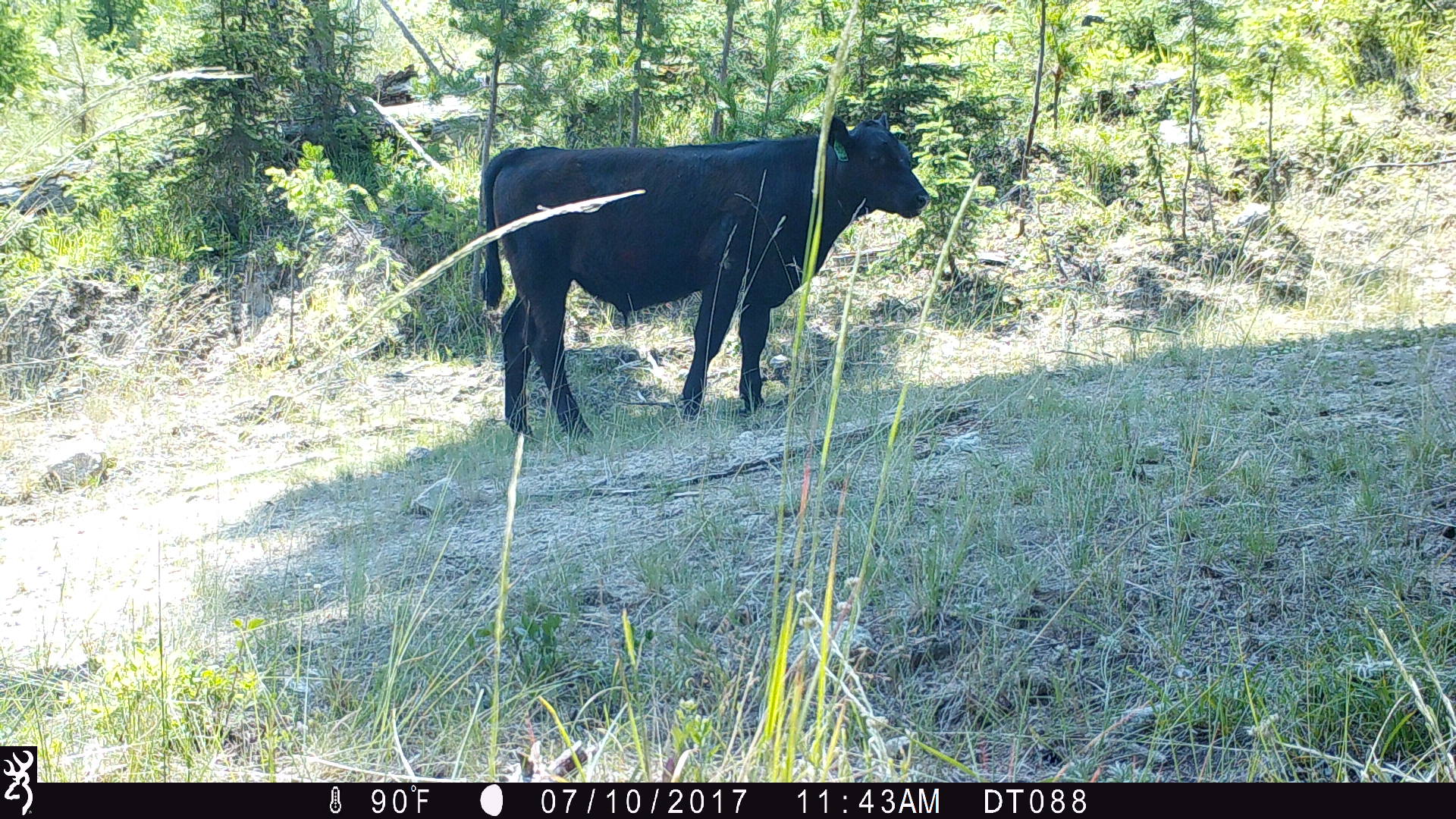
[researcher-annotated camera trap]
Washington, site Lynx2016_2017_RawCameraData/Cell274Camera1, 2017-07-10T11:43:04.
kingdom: Animalia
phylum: Chordata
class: Mammalia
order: Artiodactyla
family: Bovidae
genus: Bos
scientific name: Bos taurus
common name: domestic cattle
Domestic cattle (Bos taurus). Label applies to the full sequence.